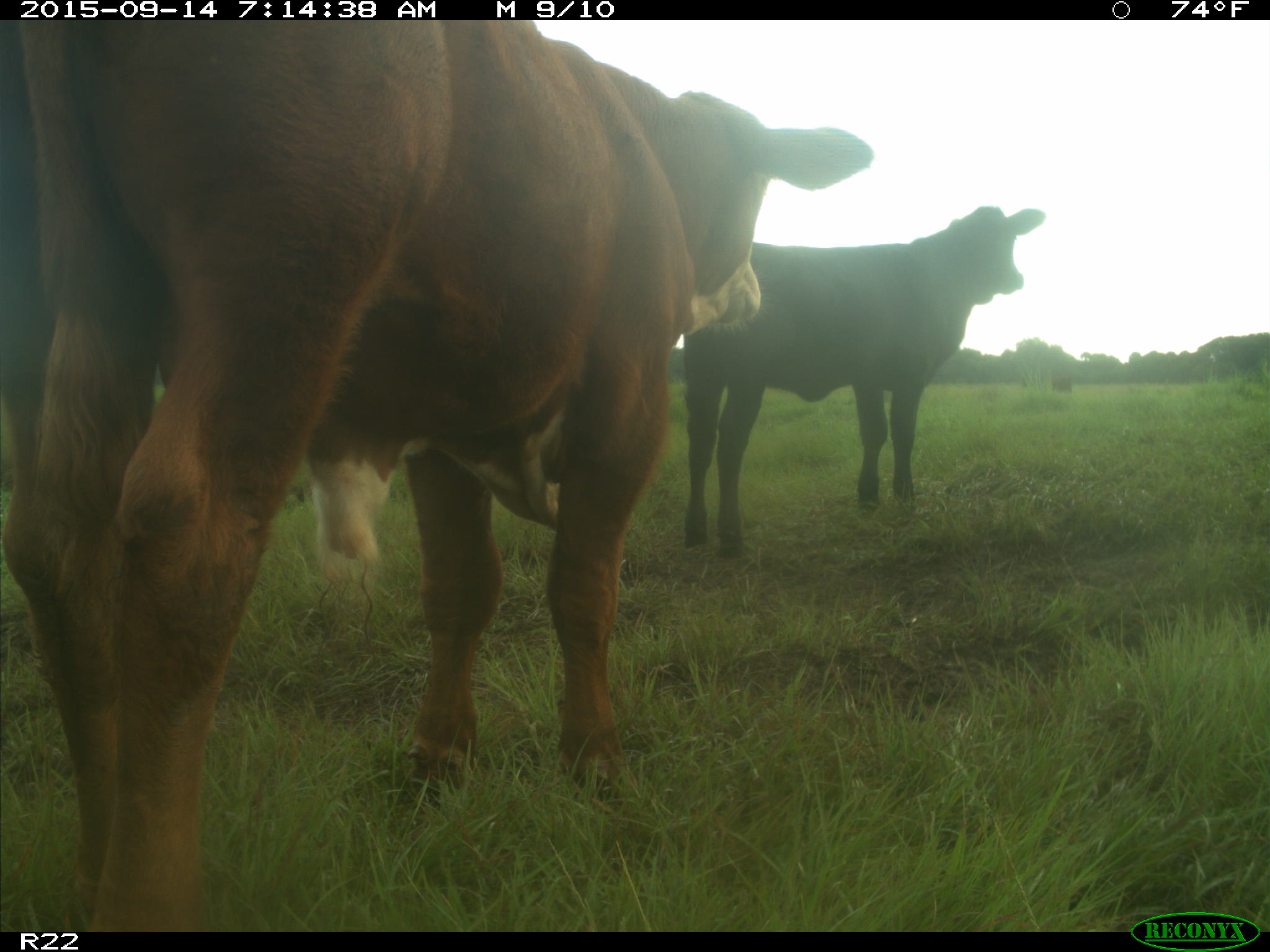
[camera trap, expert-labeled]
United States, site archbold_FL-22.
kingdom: Animalia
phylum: Chordata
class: Mammalia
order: Artiodactyla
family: Bovidae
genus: Bos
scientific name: Bos taurus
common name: domestic cow